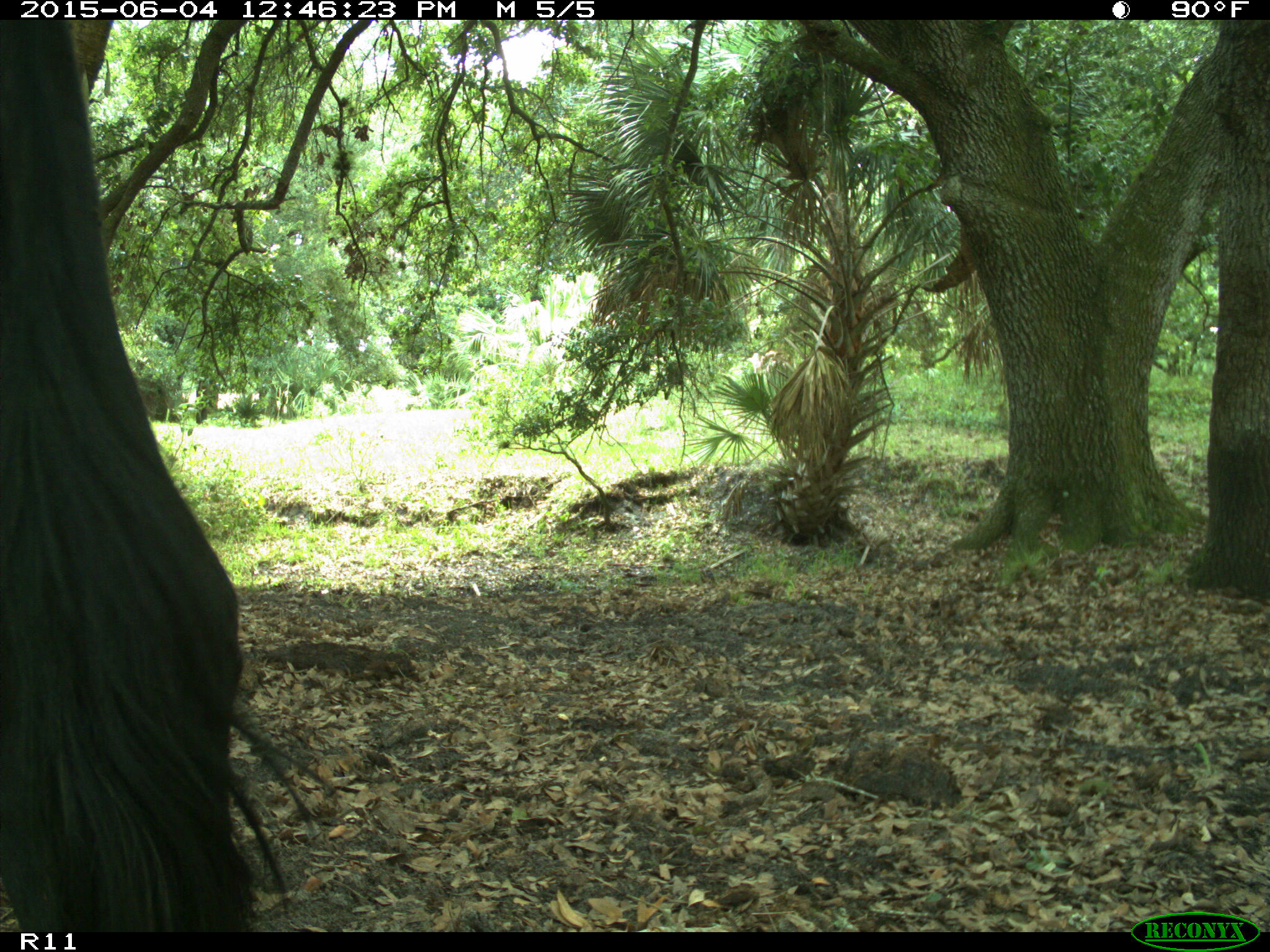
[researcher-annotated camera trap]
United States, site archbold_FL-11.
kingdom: Animalia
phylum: Chordata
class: Mammalia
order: Artiodactyla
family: Bovidae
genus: Bos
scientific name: Bos taurus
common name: domestic cow